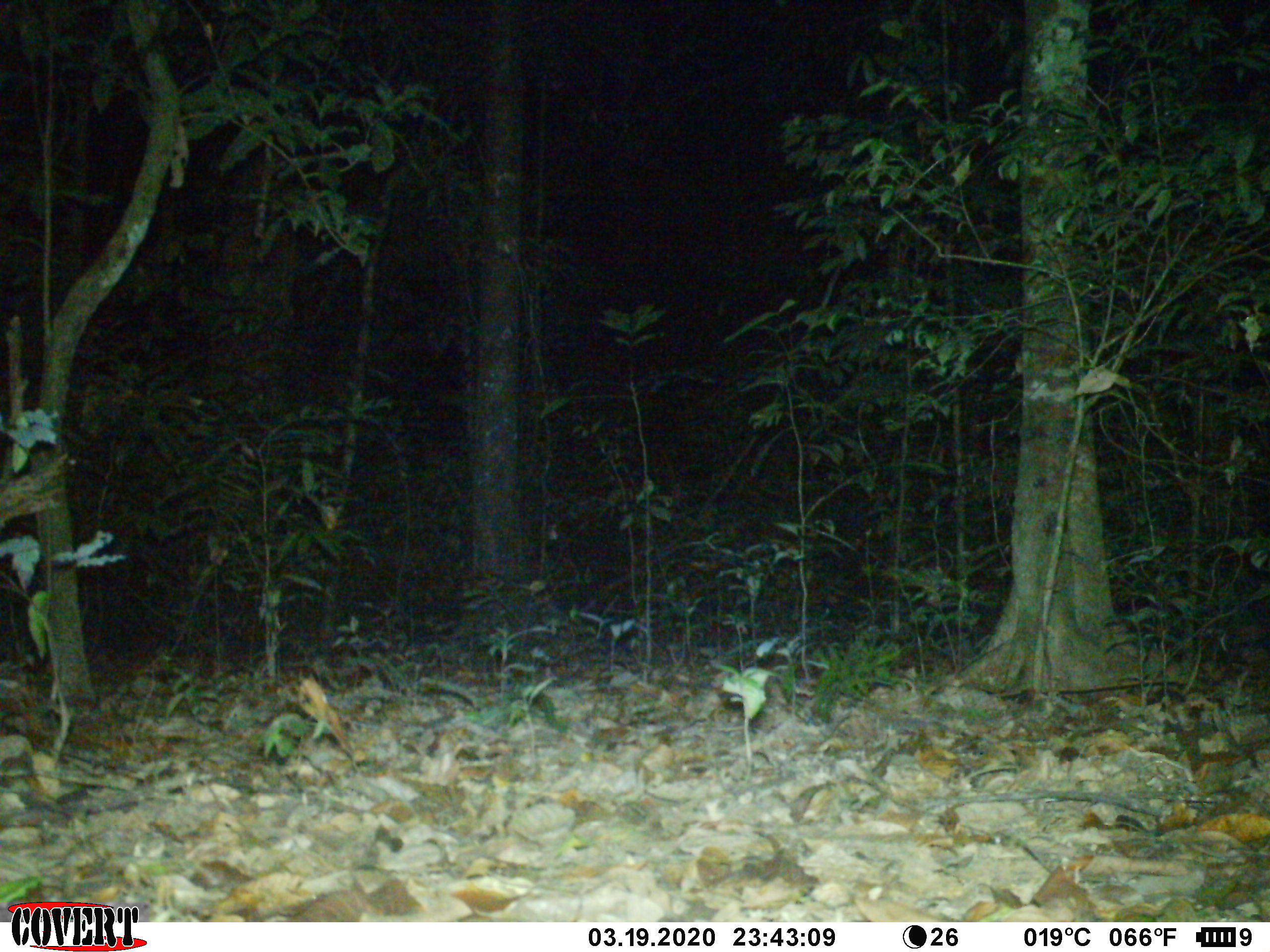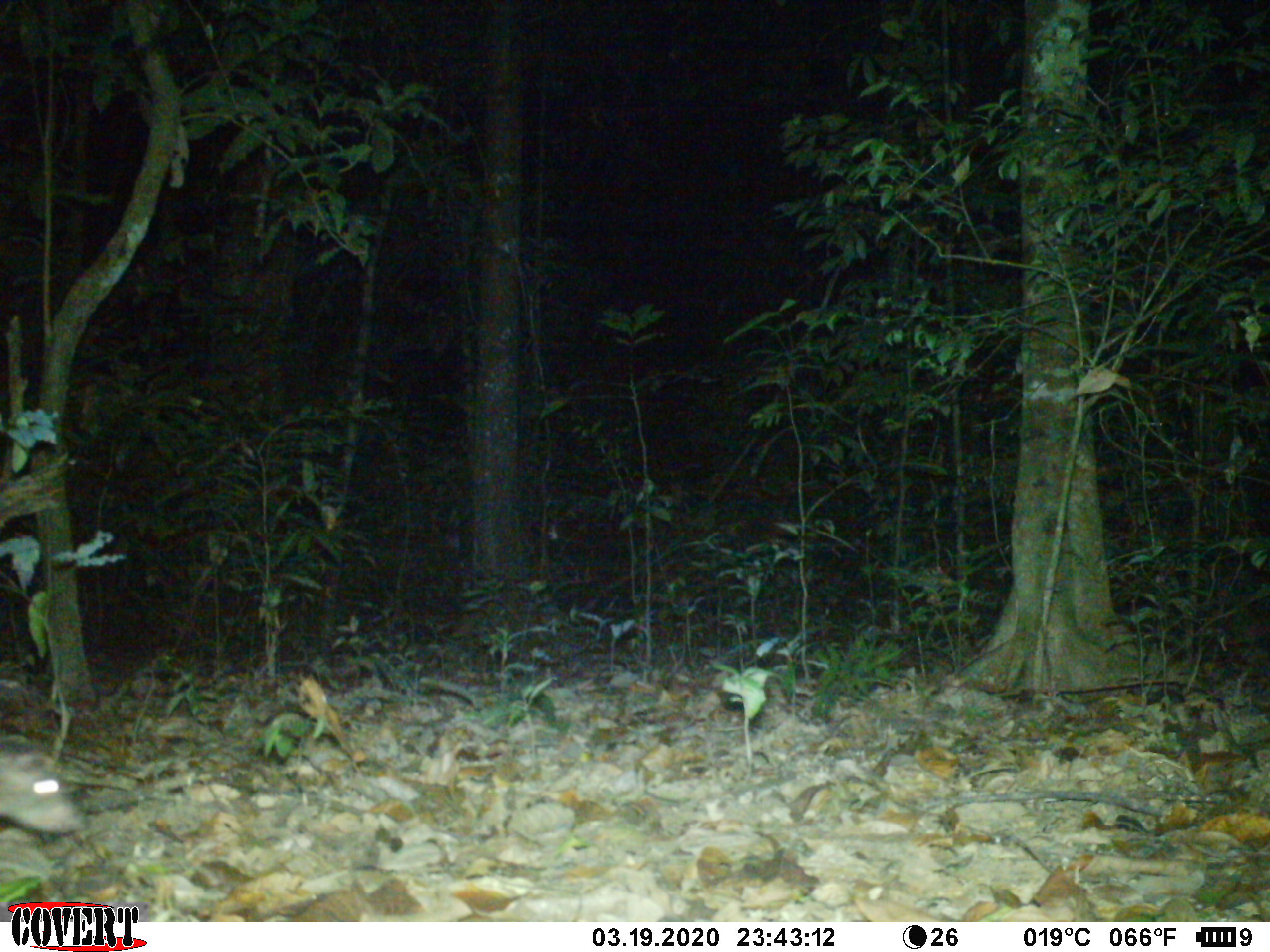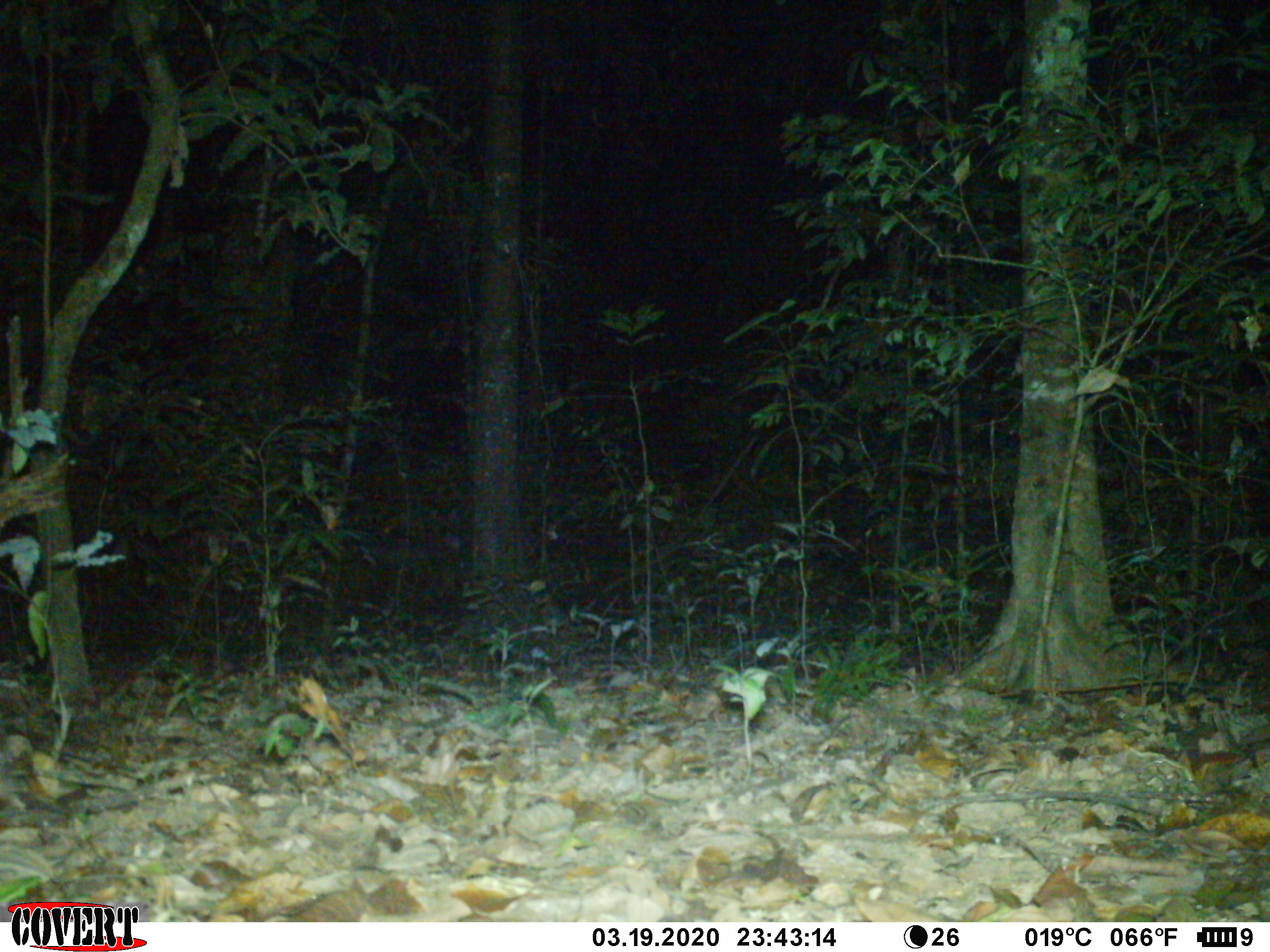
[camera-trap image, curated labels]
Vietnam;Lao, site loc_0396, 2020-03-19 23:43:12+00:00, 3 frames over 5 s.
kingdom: Animalia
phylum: Chordata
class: Mammalia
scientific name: Mammalia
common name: mammal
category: unidentified small mammal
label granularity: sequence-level